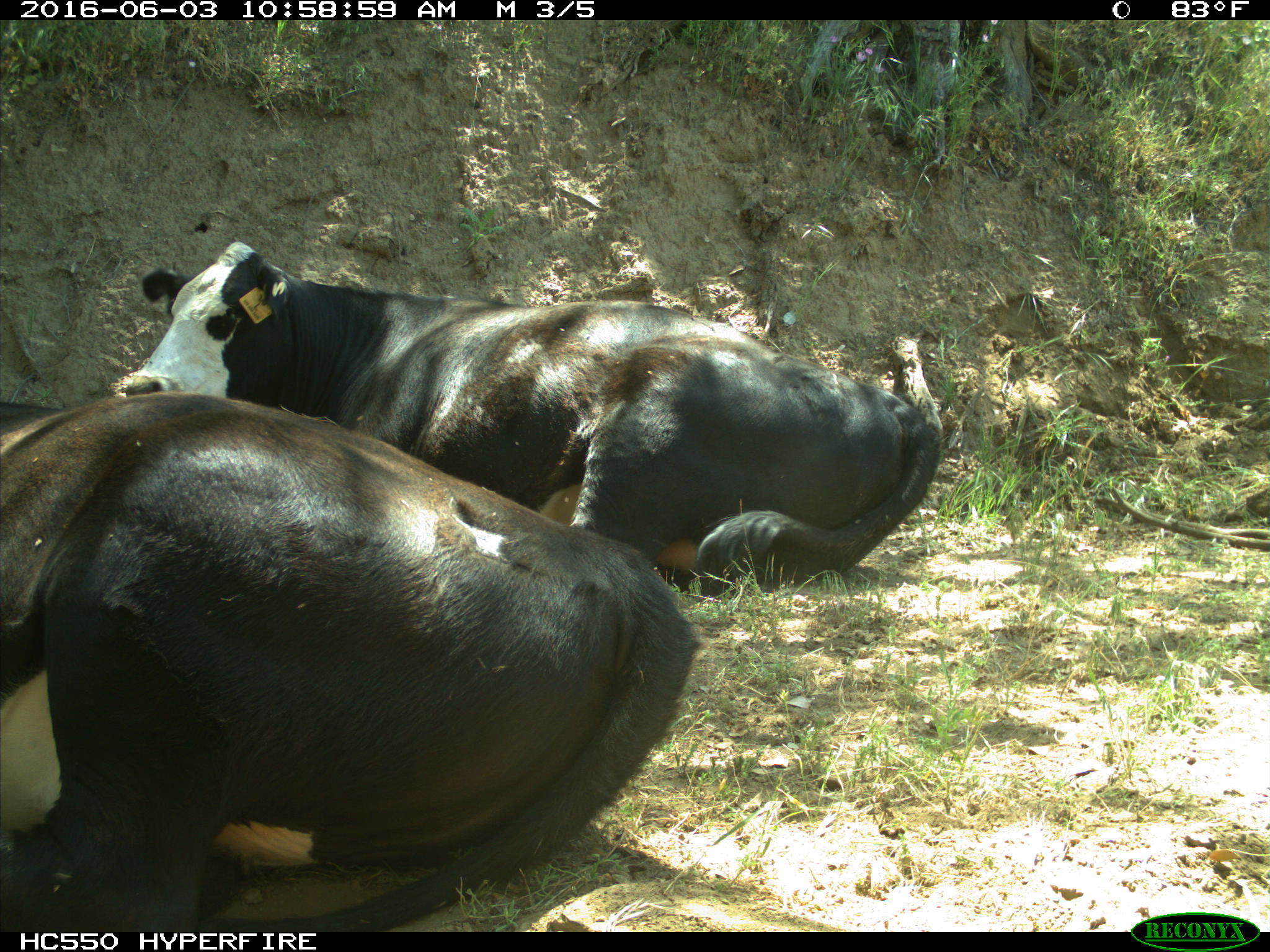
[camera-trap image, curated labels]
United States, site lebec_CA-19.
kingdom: Animalia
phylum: Chordata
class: Mammalia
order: Artiodactyla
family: Bovidae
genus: Bos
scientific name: Bos taurus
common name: domestic cow